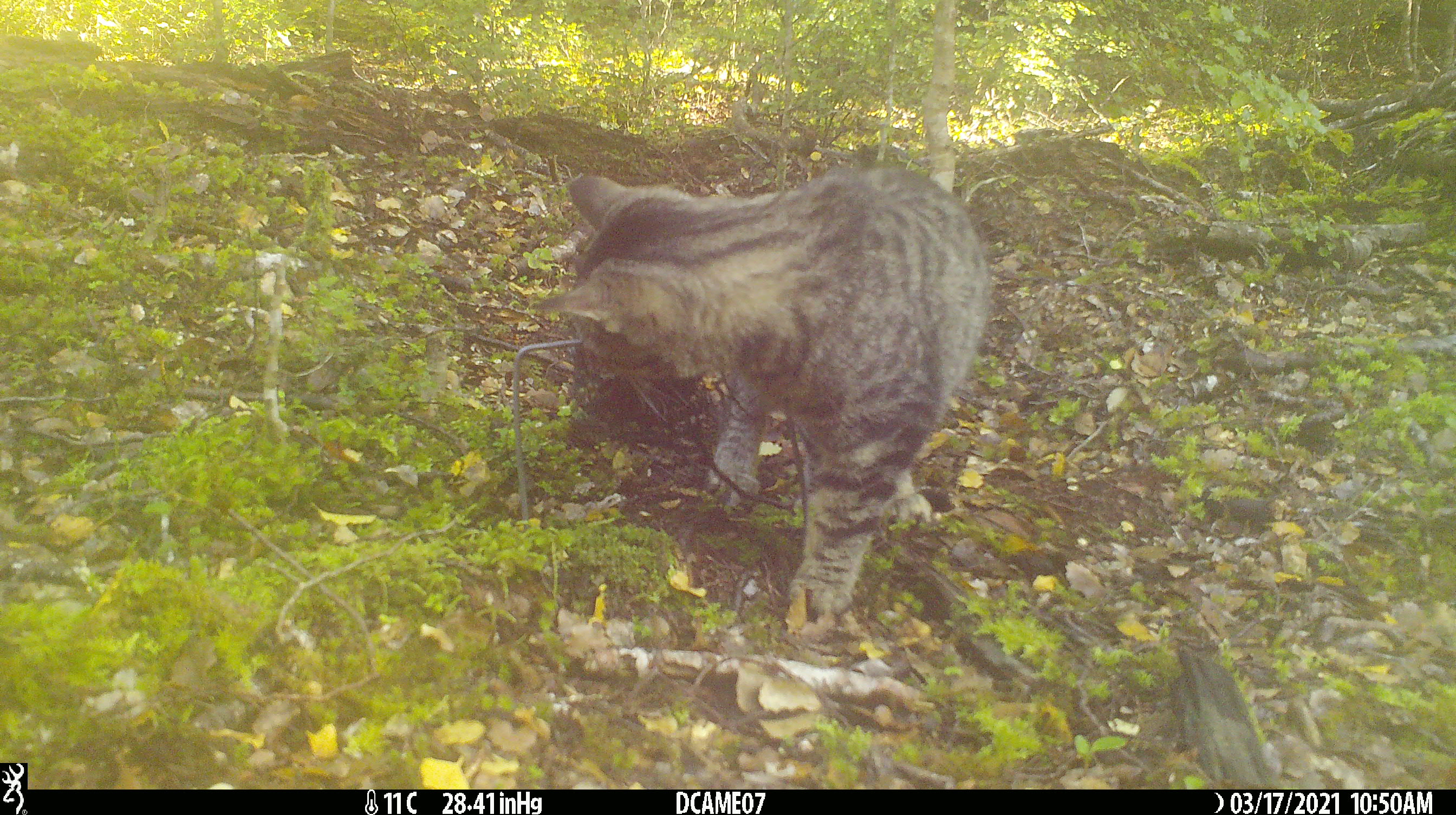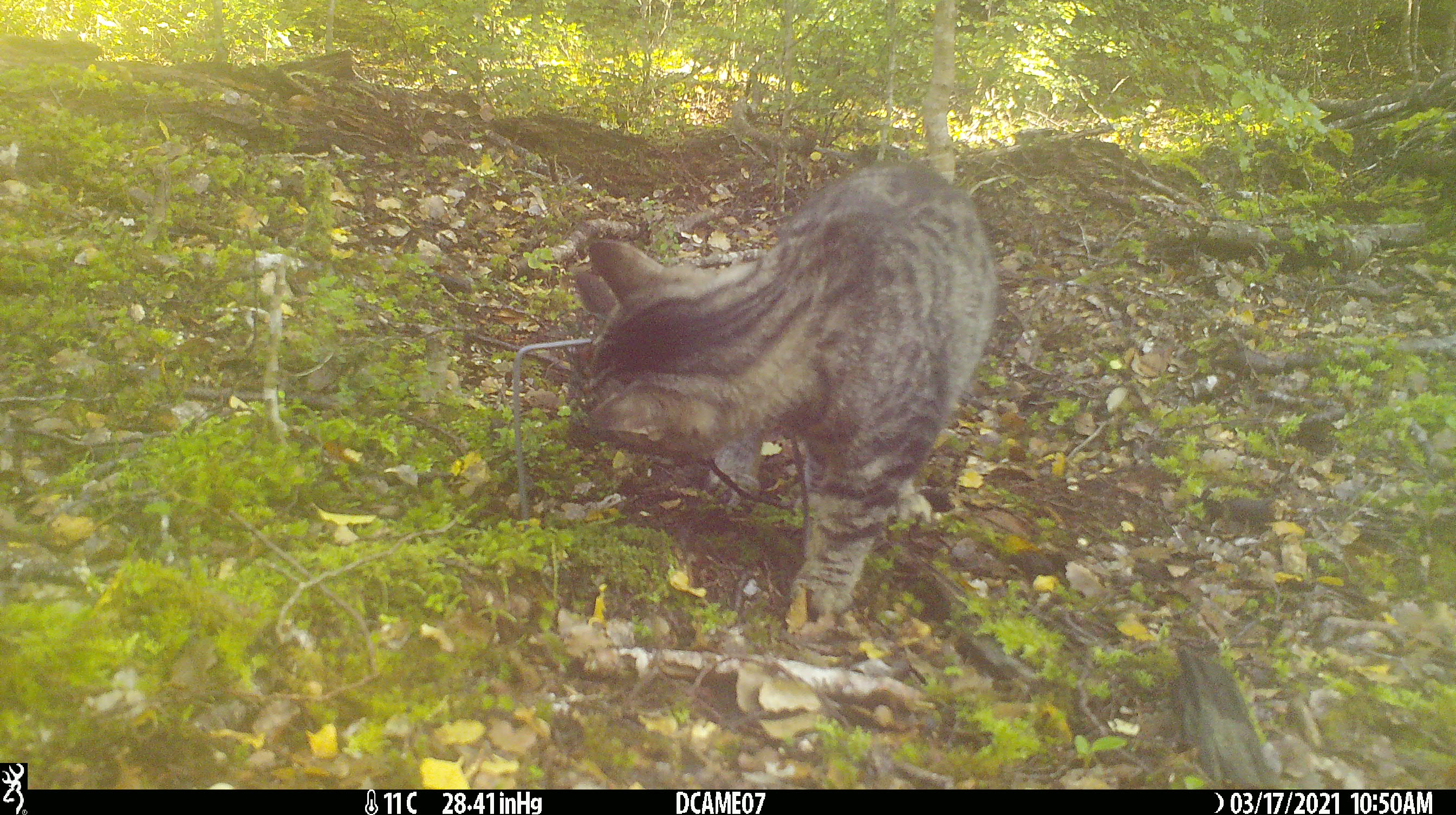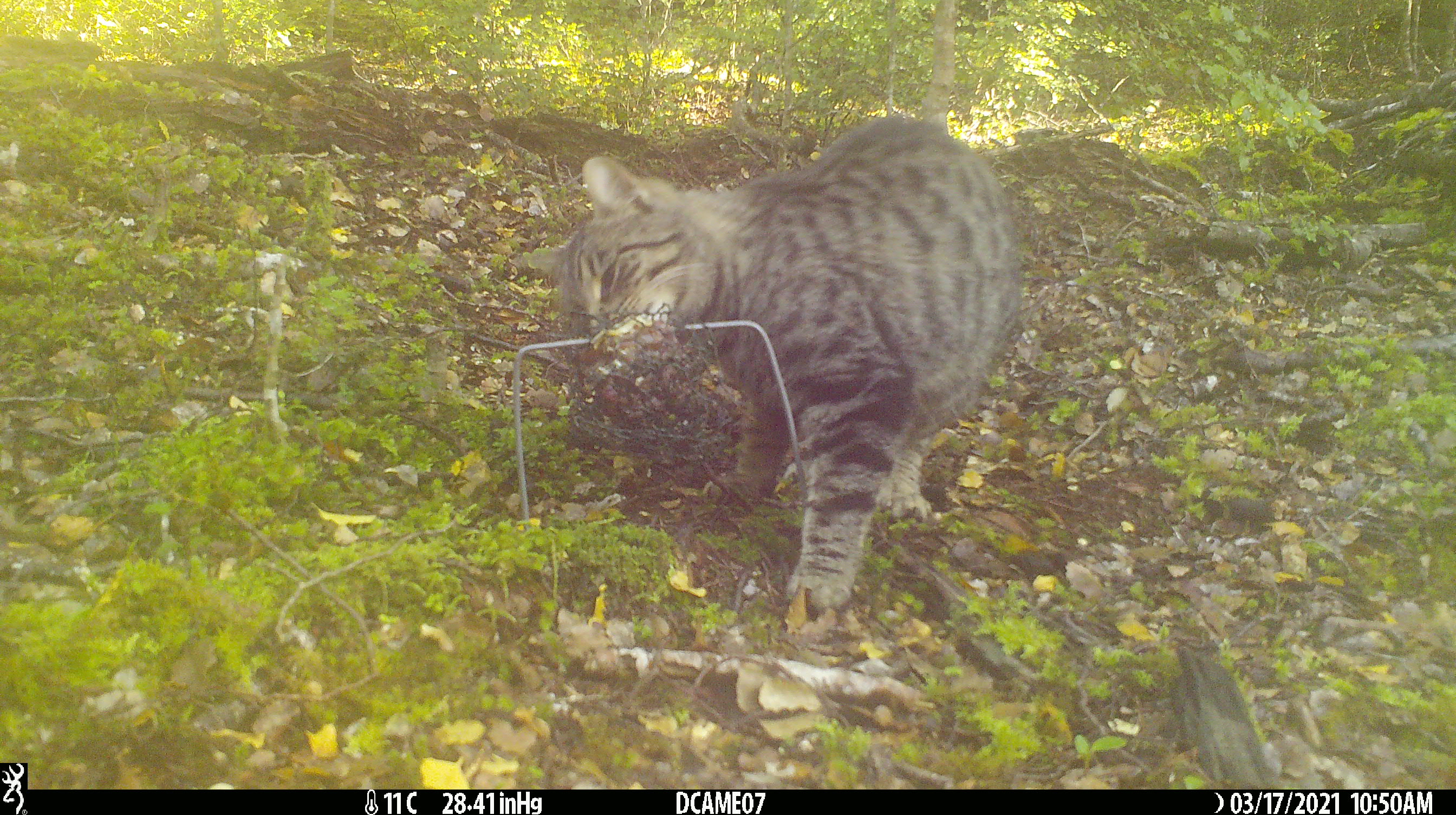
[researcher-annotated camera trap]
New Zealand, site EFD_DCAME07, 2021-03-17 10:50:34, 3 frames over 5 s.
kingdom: Animalia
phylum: Chordata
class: Mammalia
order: Carnivora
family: Felidae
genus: Felis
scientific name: Felis catus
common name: domestic cat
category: cat